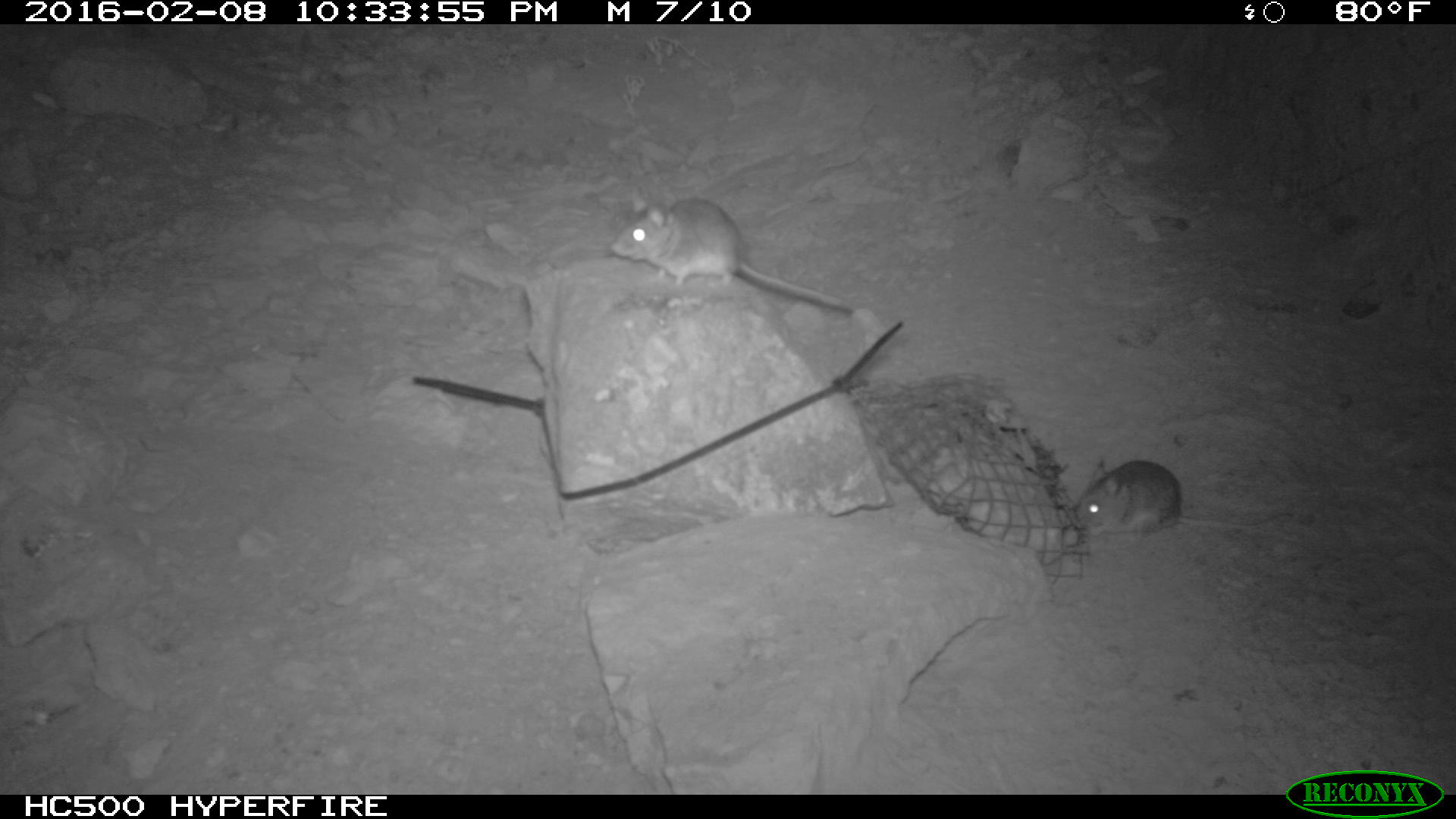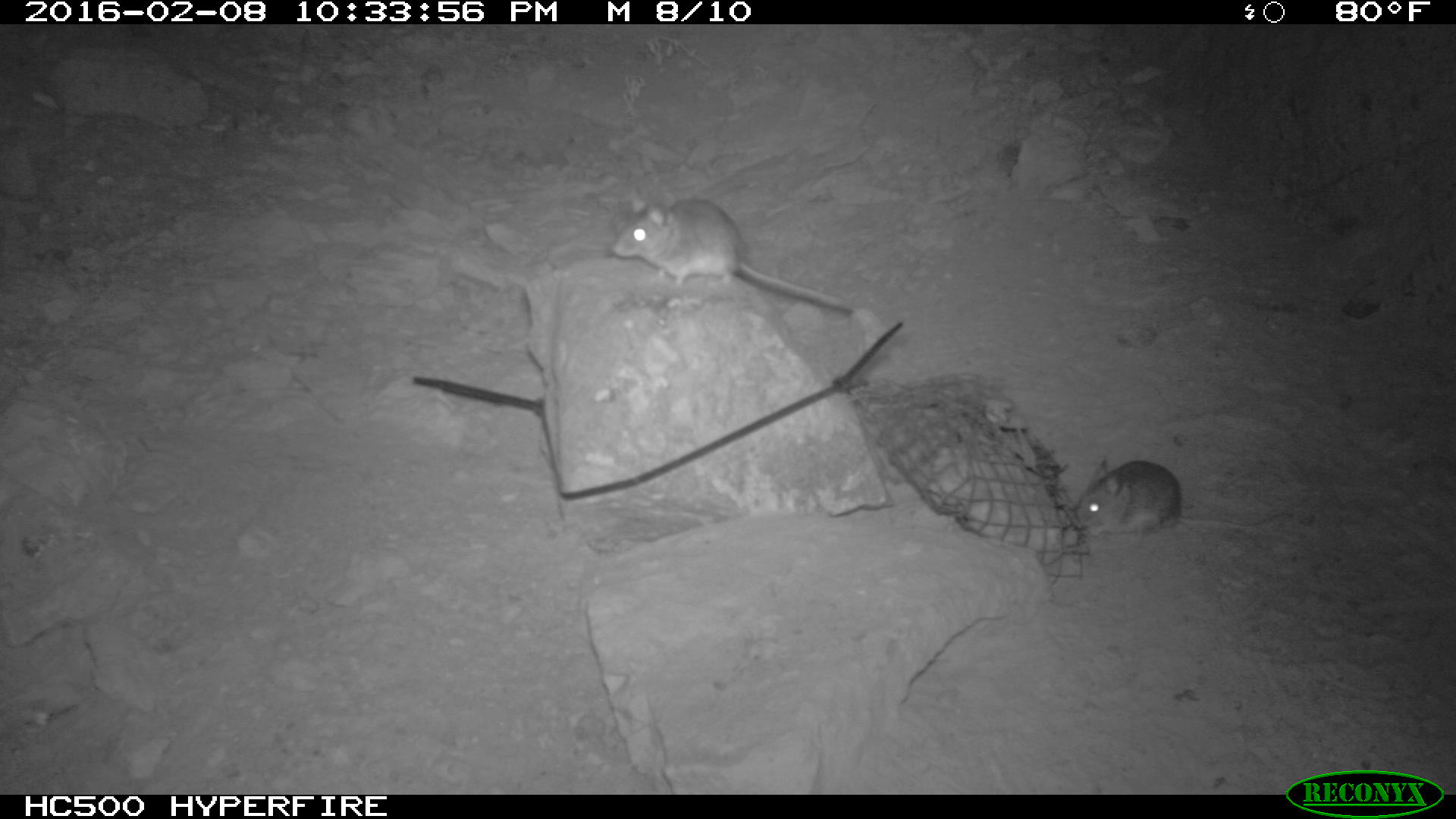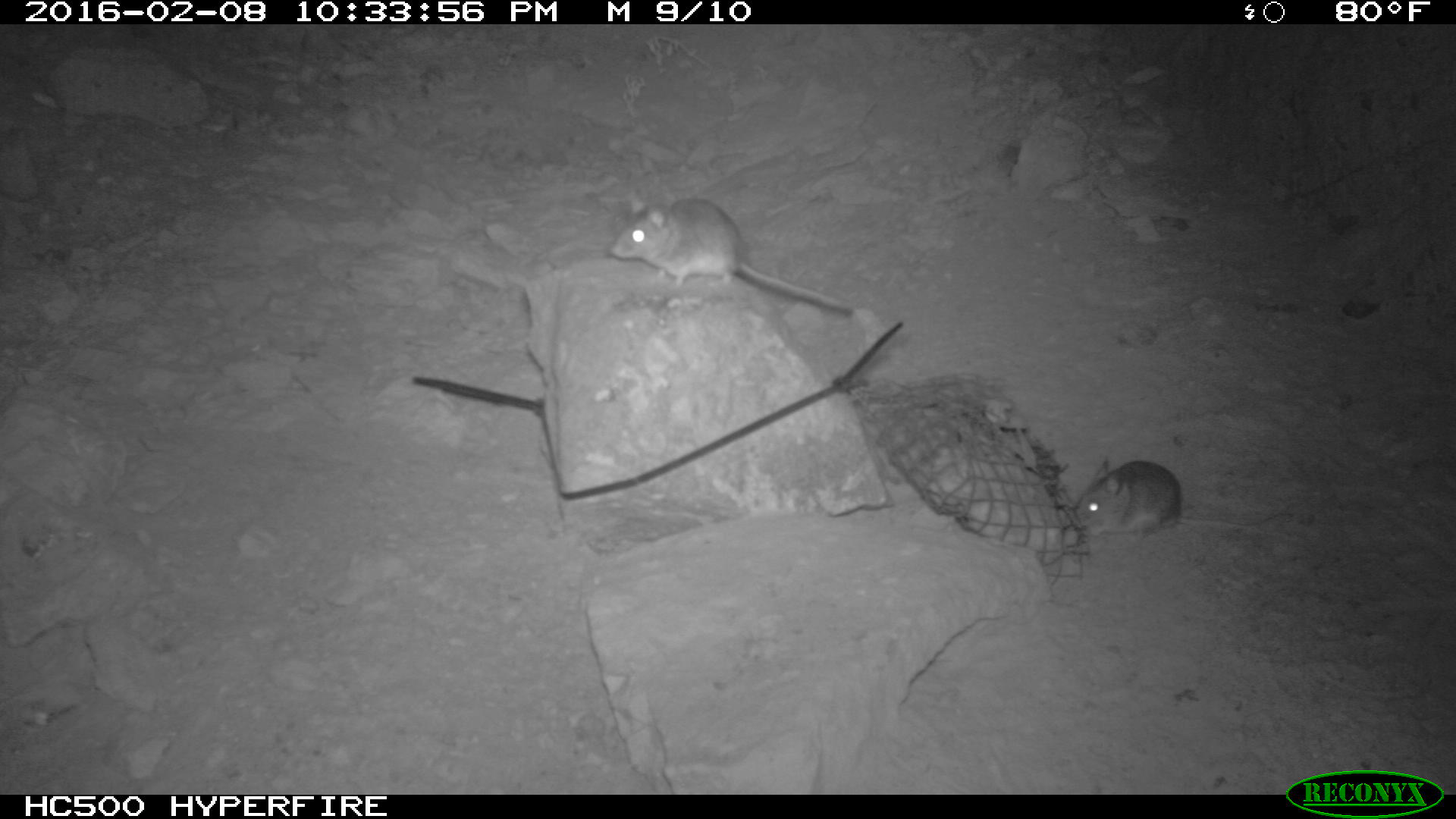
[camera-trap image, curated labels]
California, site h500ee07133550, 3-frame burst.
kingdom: Animalia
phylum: Chordata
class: Mammalia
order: Rodentia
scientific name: Rodentia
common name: rodent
Rodent (Rodentia).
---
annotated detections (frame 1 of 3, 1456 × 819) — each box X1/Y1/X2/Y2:
rodent: 608/189/860/315; 1072/458/1250/543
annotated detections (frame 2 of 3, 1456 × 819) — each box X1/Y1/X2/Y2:
rodent: 612/199/858/310; 1075/455/1294/539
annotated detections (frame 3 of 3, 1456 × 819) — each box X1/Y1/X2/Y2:
rodent: 608/187/855/315; 1068/458/1294/539